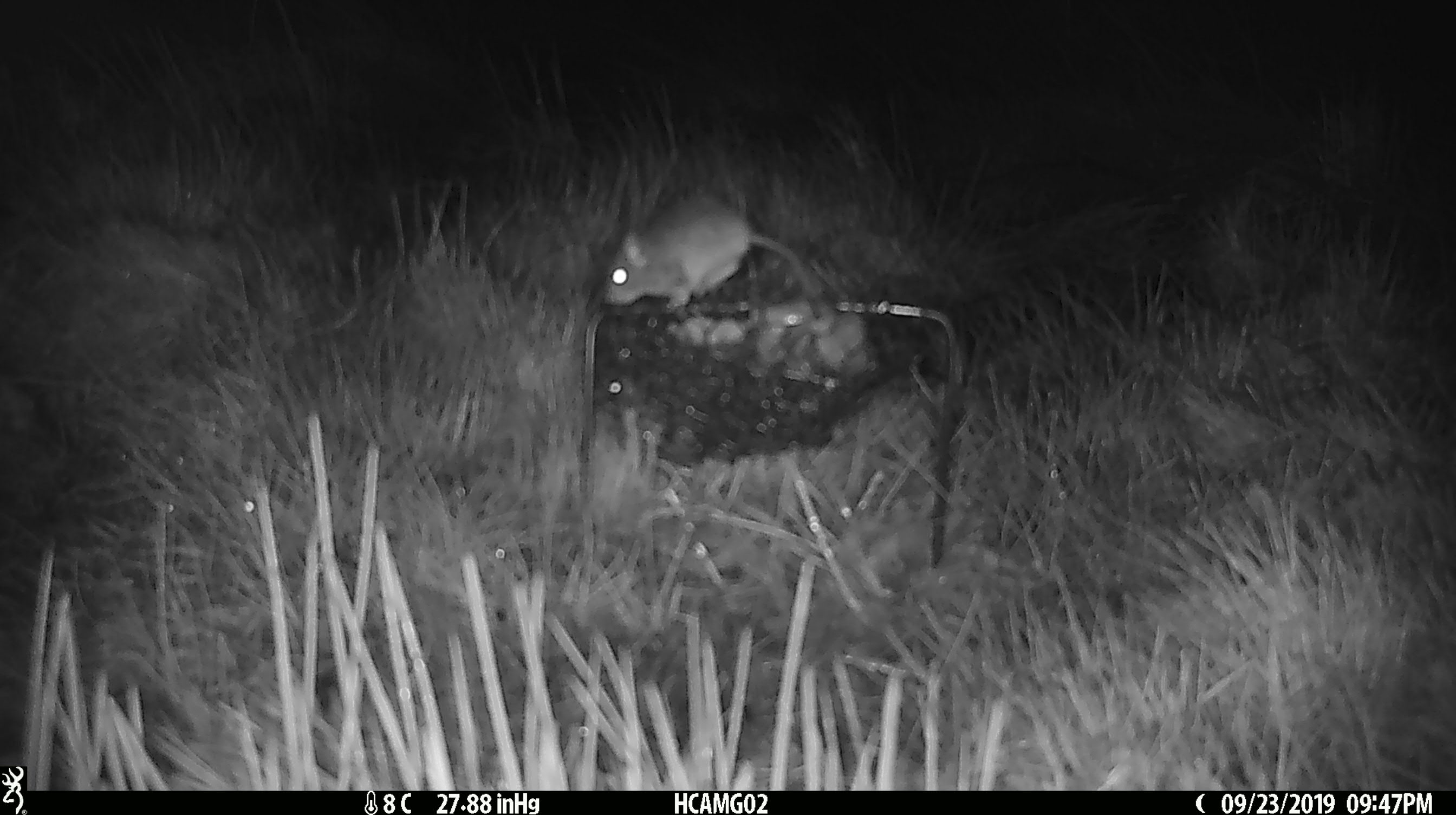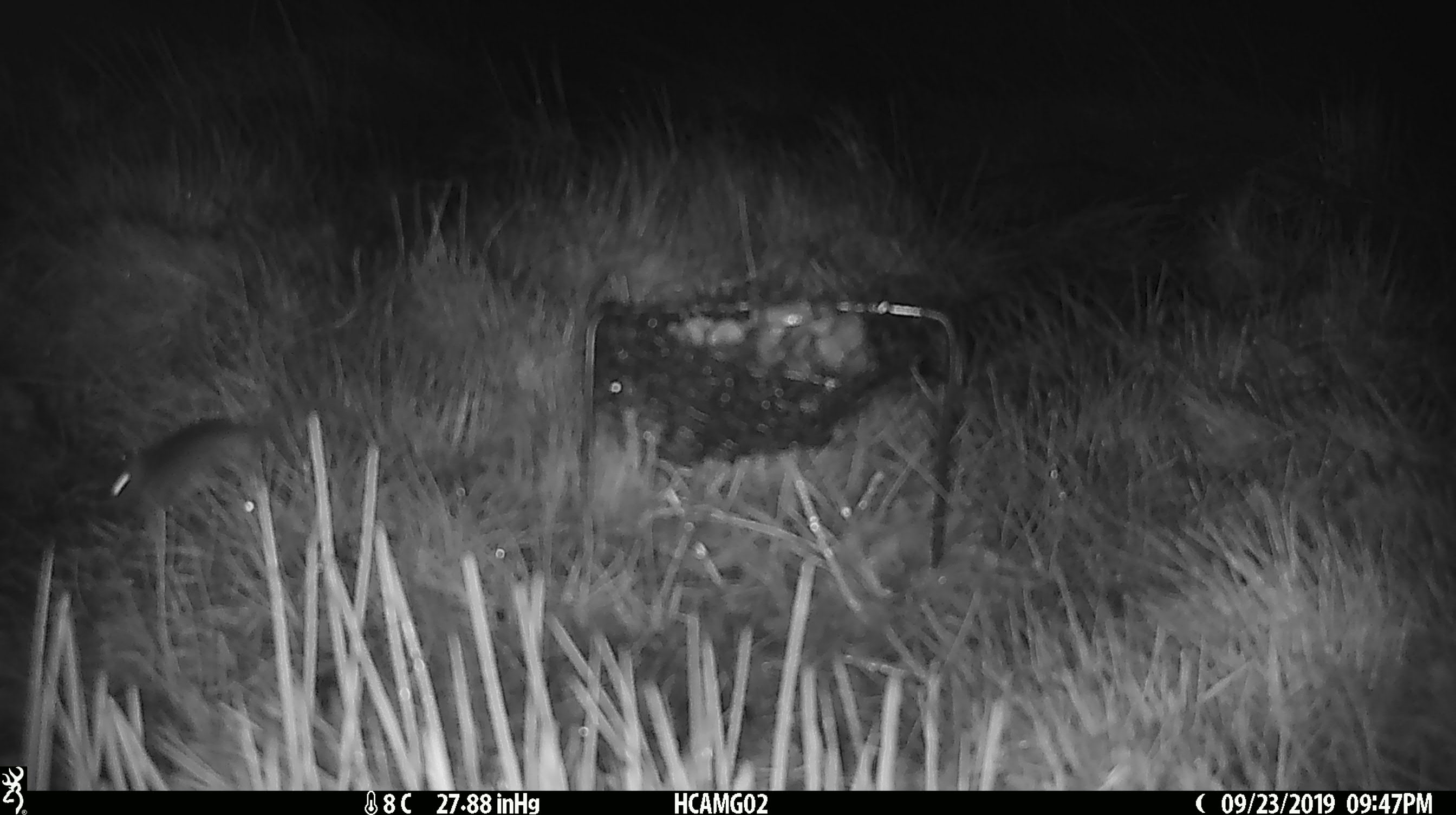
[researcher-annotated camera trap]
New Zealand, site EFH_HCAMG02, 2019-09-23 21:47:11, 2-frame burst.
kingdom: Animalia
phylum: Chordata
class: Mammalia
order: Rodentia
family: Muridae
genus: Mus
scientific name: Mus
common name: mouse